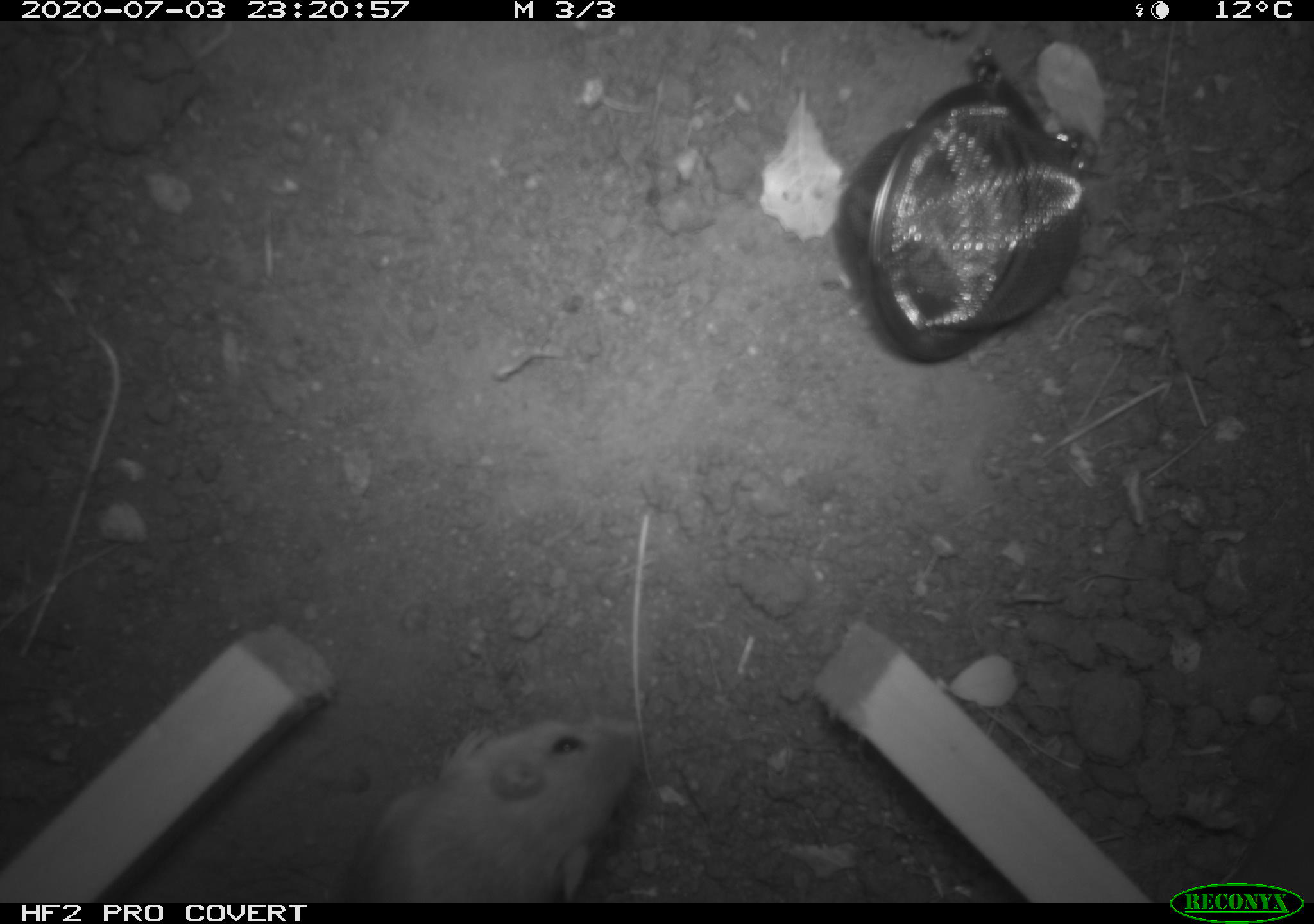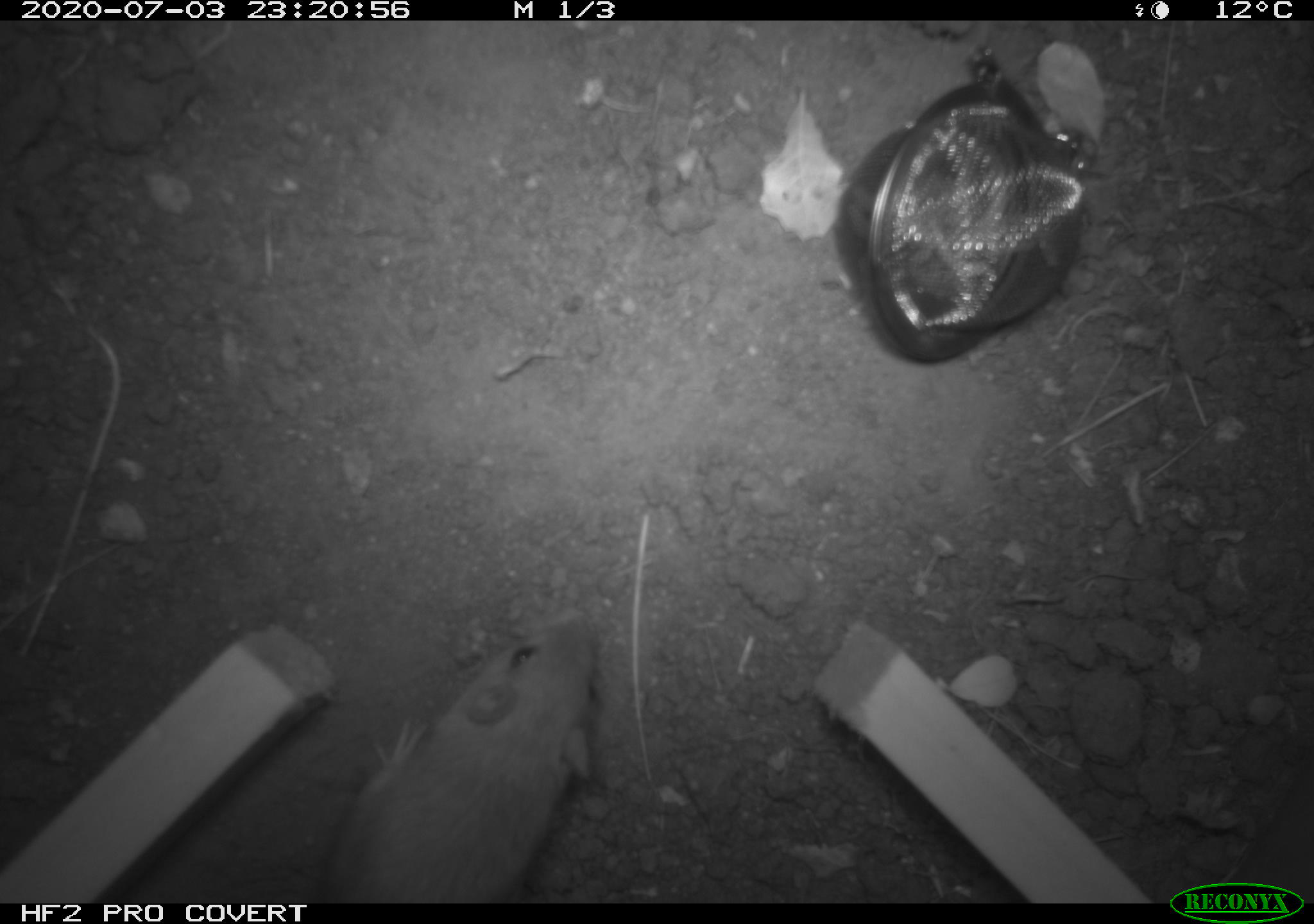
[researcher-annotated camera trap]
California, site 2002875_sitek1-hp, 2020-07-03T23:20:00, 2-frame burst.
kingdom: Animalia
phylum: Chordata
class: Mammalia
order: Rodentia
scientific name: Rodentia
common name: rodent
Rodent (Rodentia).